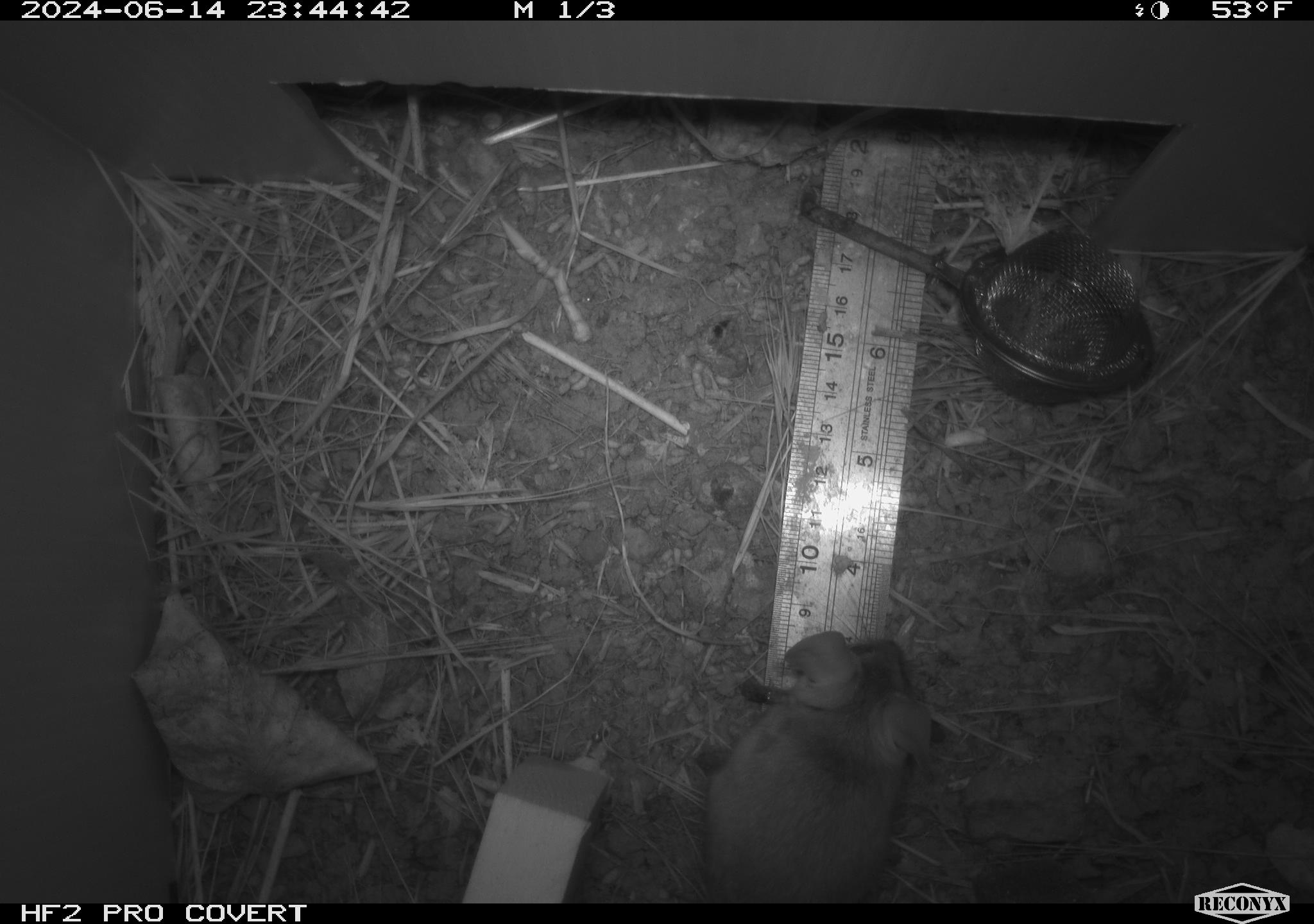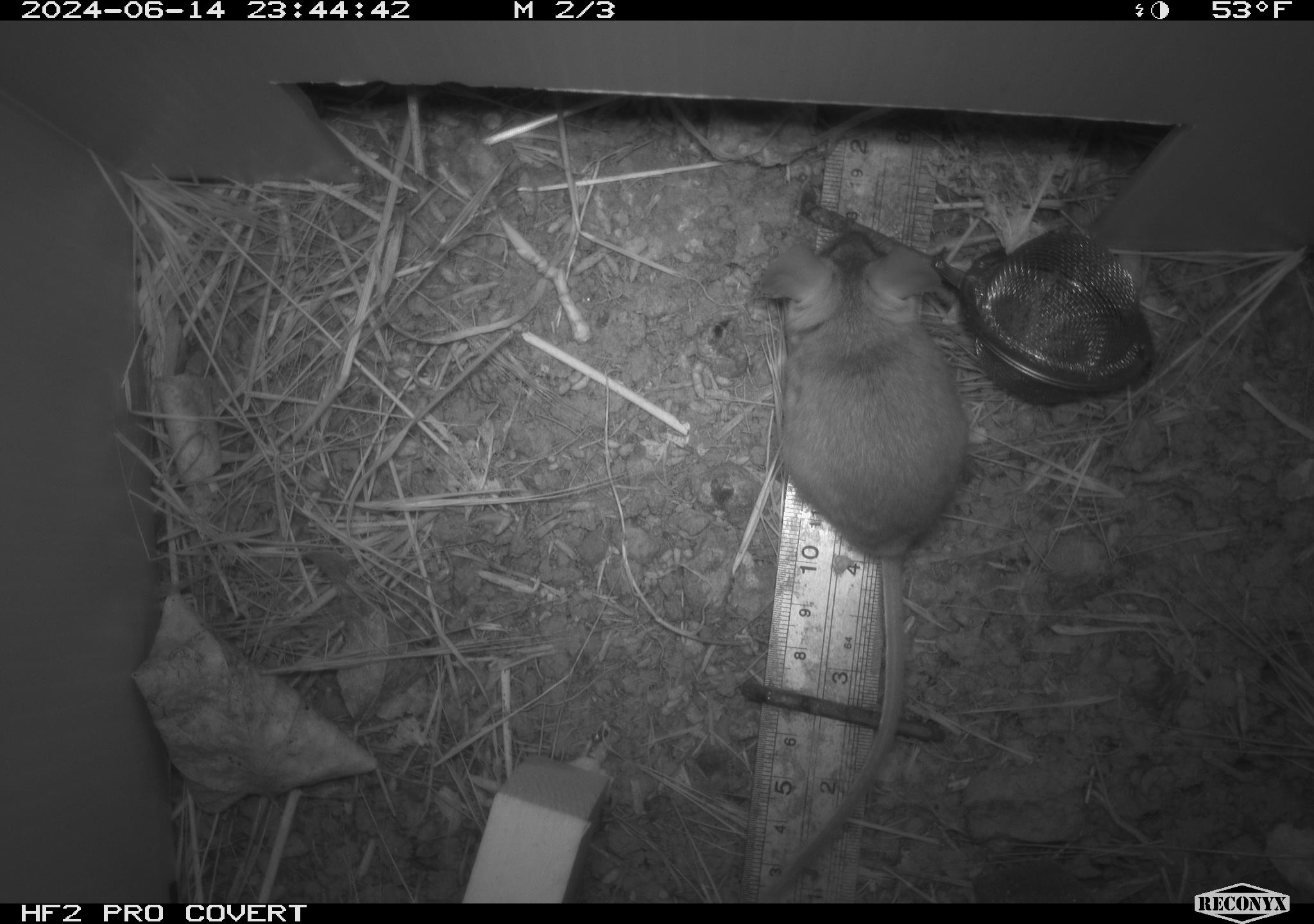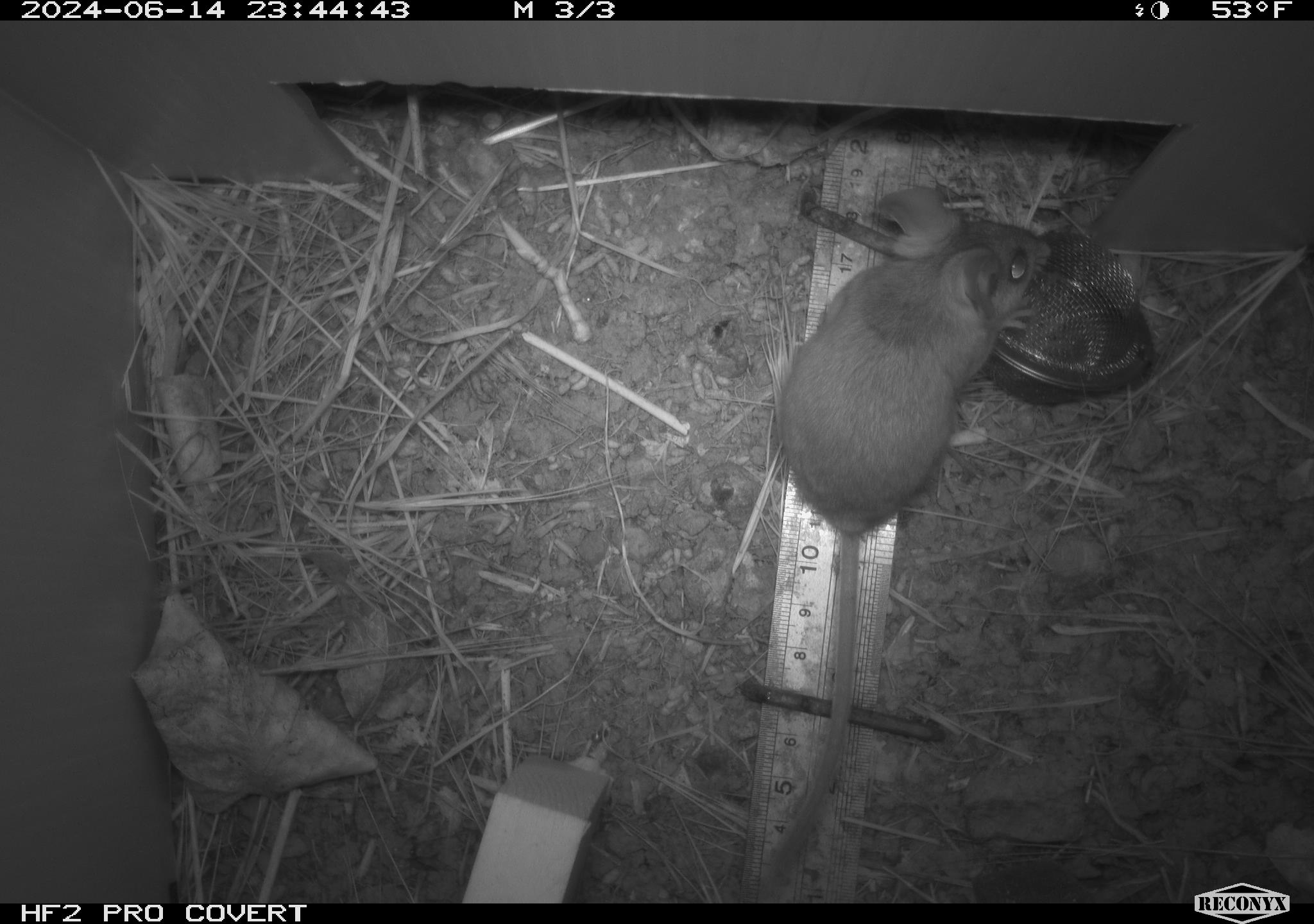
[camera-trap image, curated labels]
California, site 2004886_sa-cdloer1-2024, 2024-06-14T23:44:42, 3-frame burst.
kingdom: Animalia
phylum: Chordata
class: Mammalia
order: Rodentia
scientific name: Rodentia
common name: mouse species